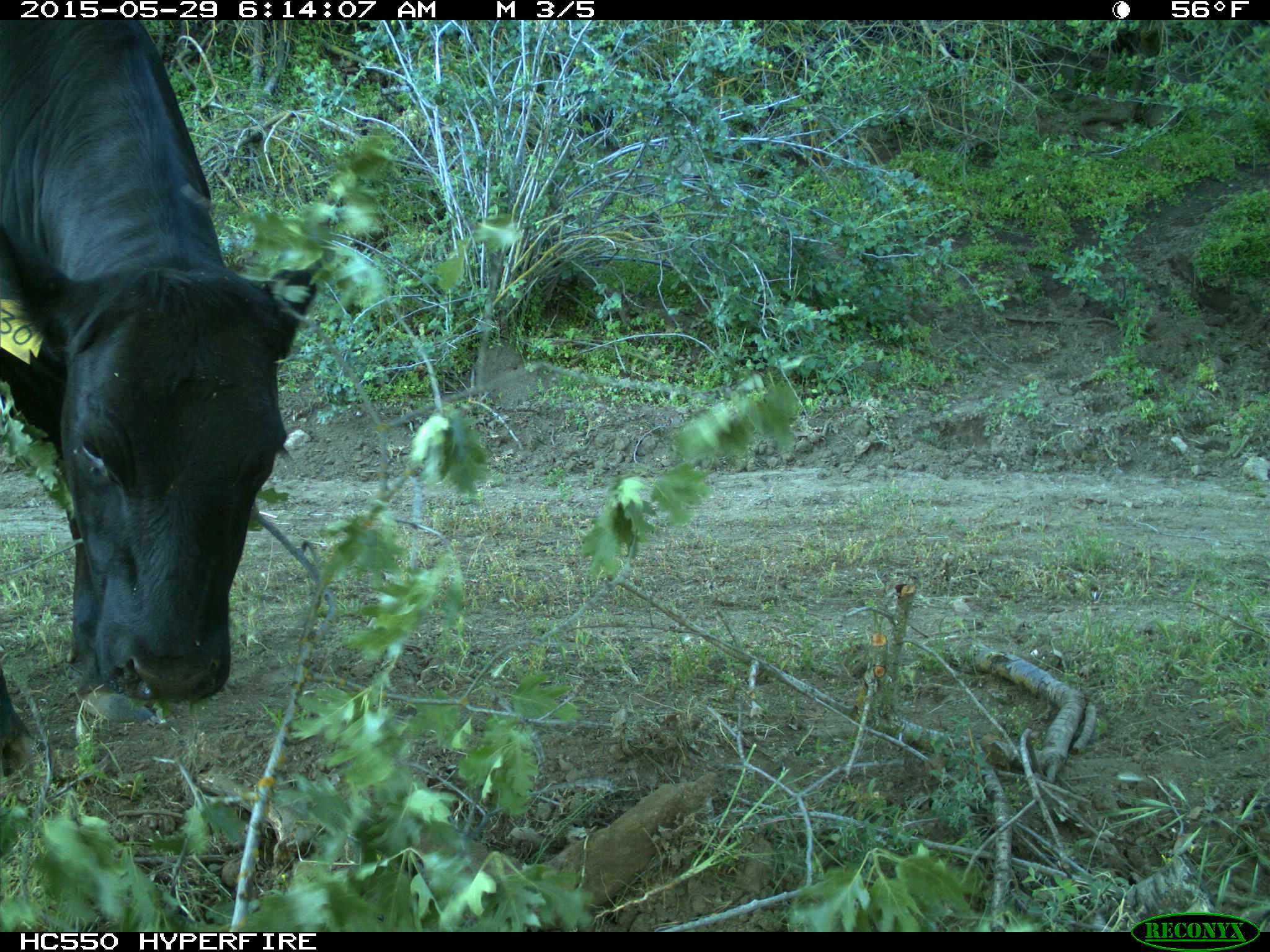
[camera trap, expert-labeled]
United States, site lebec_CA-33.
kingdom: Animalia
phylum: Chordata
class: Mammalia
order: Artiodactyla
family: Bovidae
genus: Bos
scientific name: Bos taurus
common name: domestic cow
Bos taurus (domestic cow).